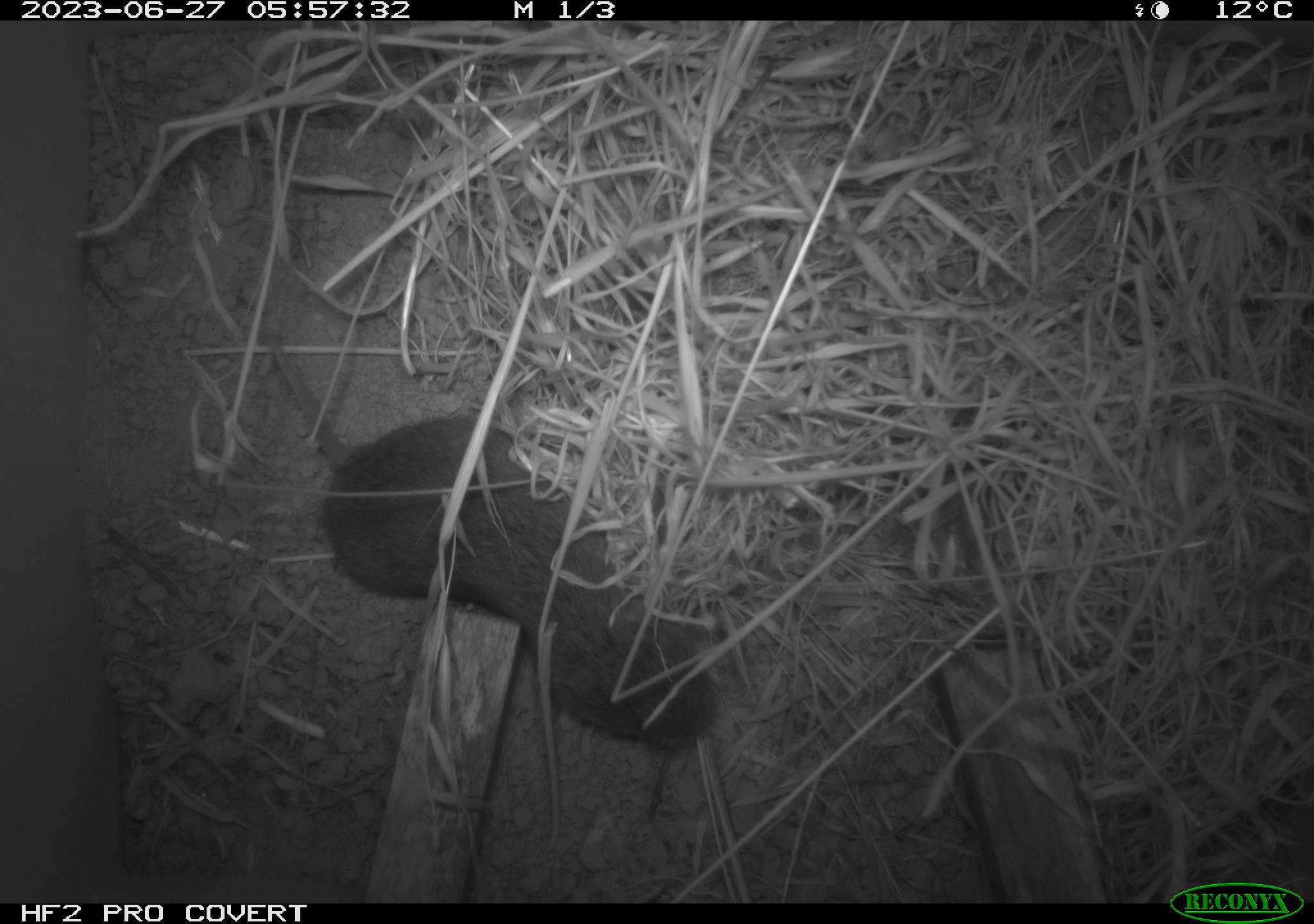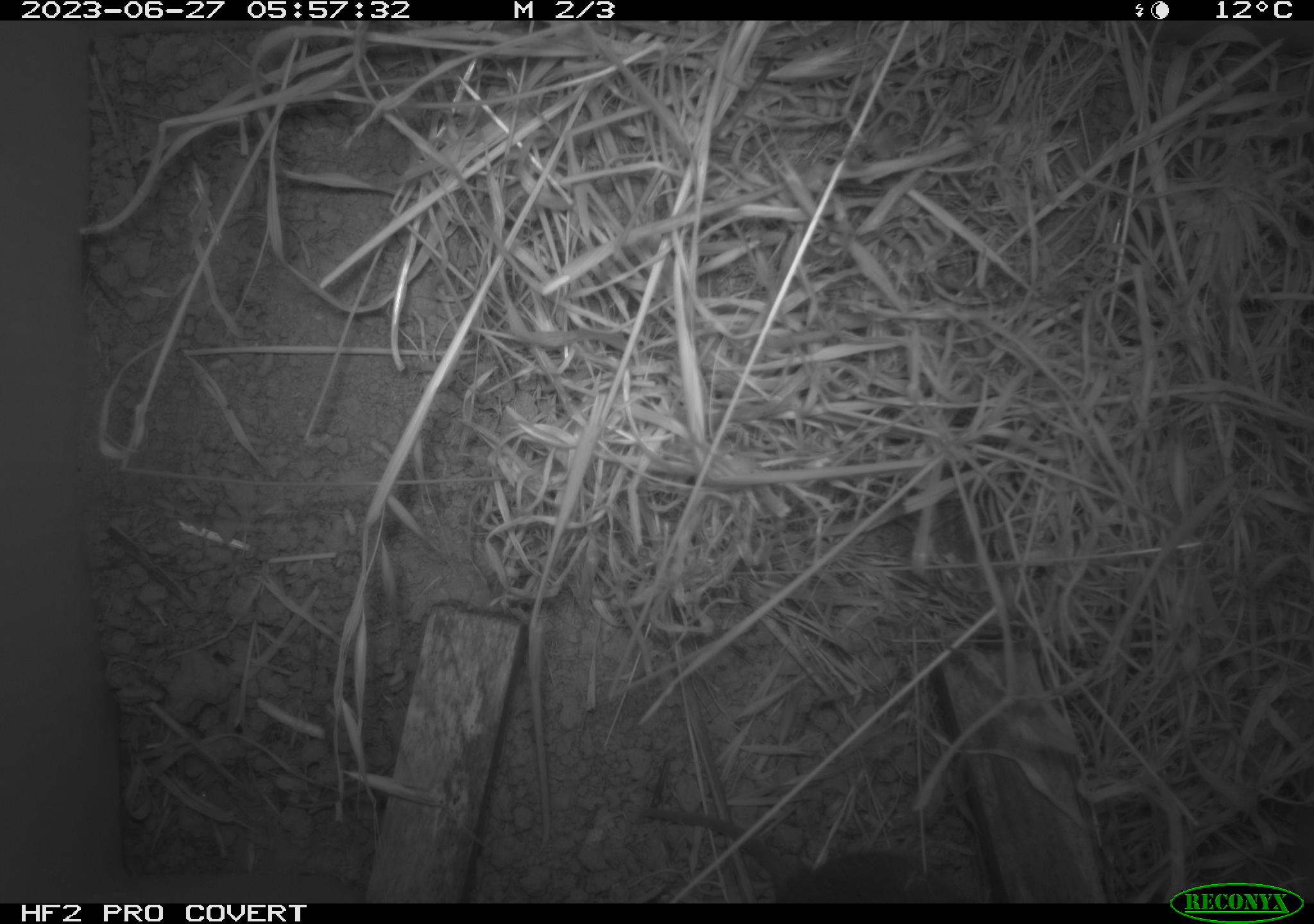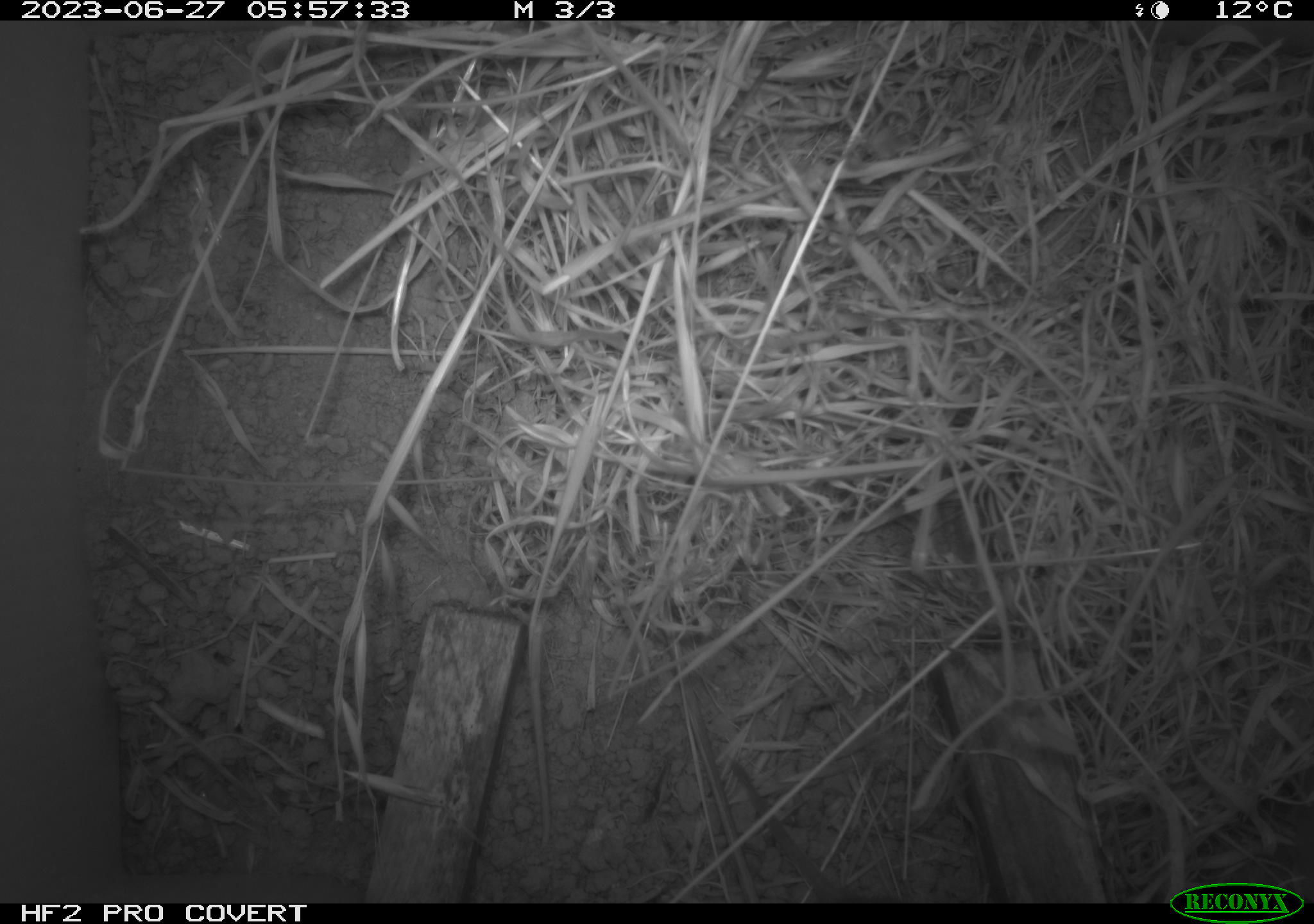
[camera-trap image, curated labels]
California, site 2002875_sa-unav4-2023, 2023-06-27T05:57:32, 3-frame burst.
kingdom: Animalia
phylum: Chordata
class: Mammalia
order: Rodentia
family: Cricetidae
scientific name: Arvicolinae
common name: voles, lemmings, and muskrats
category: arvicolinae subfamily